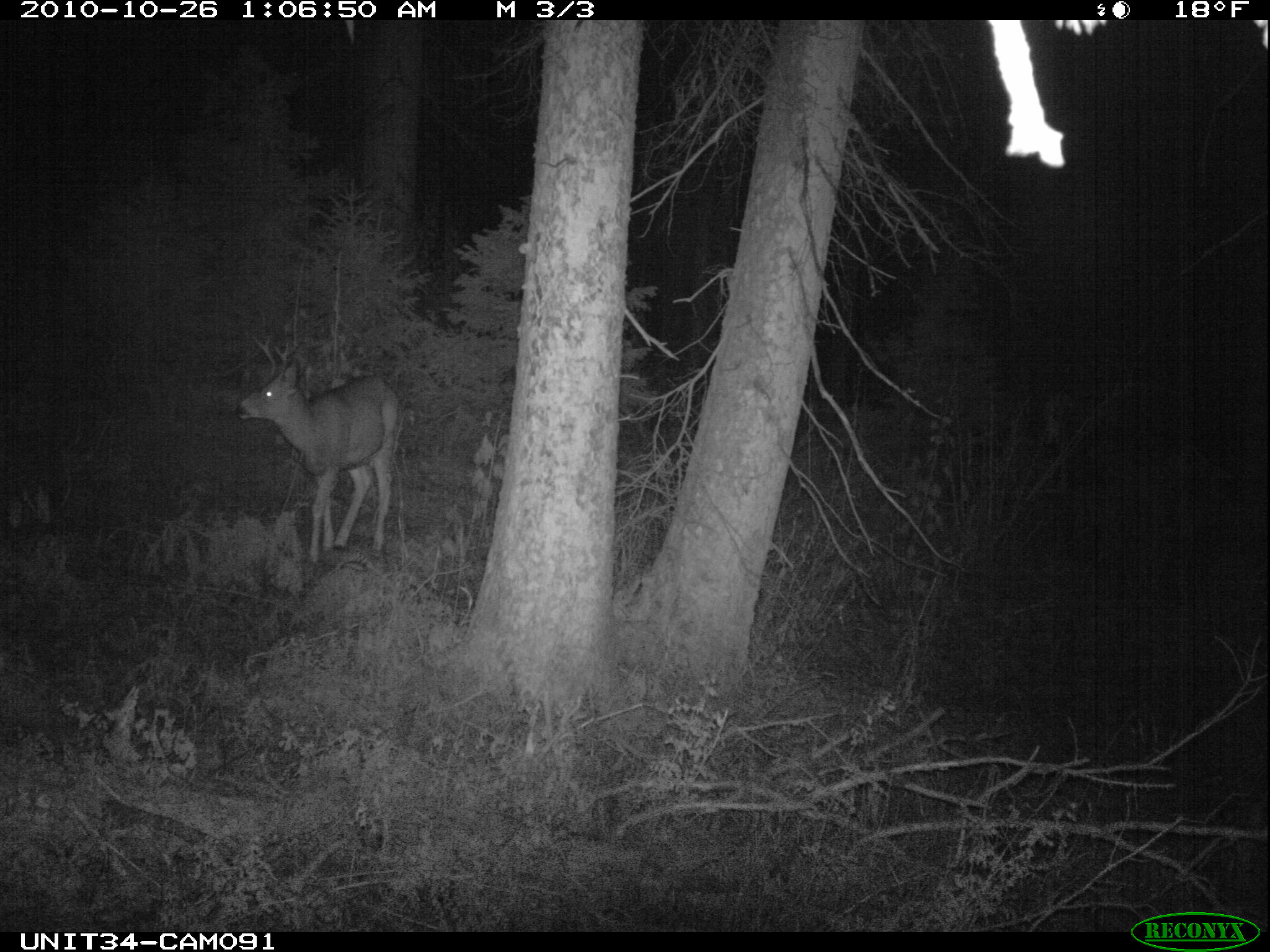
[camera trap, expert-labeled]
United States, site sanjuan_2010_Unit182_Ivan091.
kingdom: Animalia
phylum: Chordata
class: Mammalia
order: Artiodactyla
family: Cervidae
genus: Odocoileus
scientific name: Odocoileus hemionus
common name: mule deer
Odocoileus hemionus (mule deer).